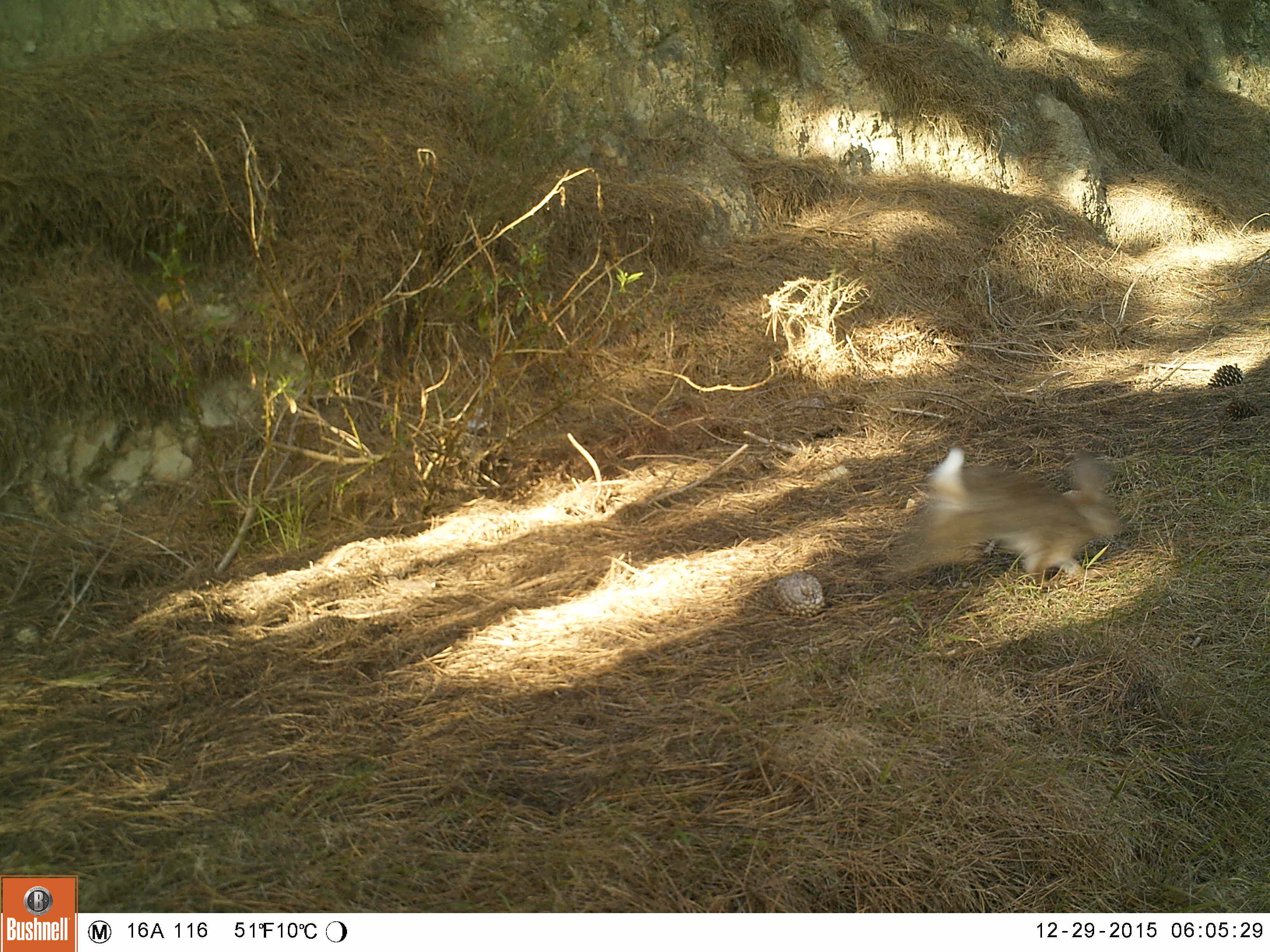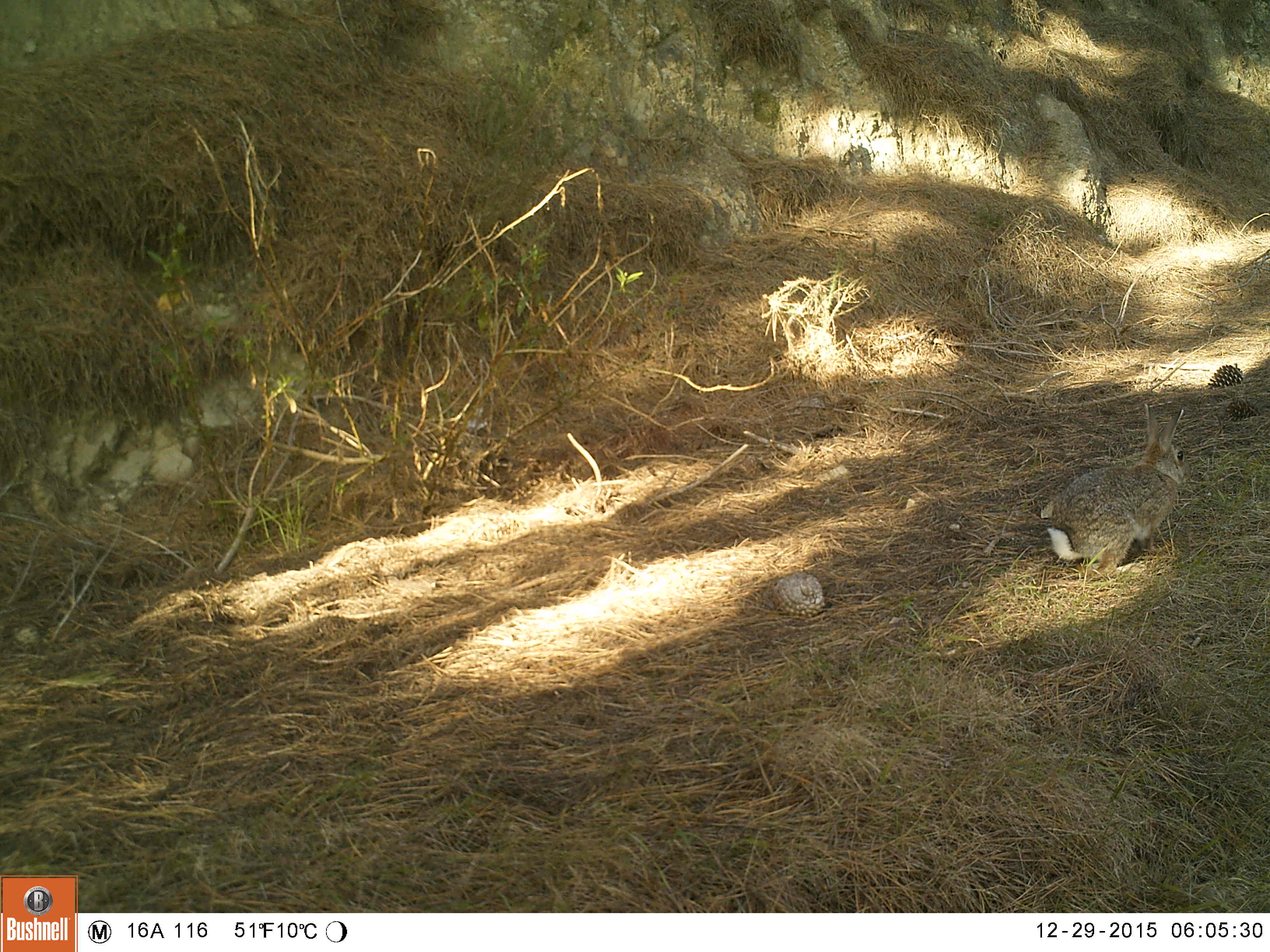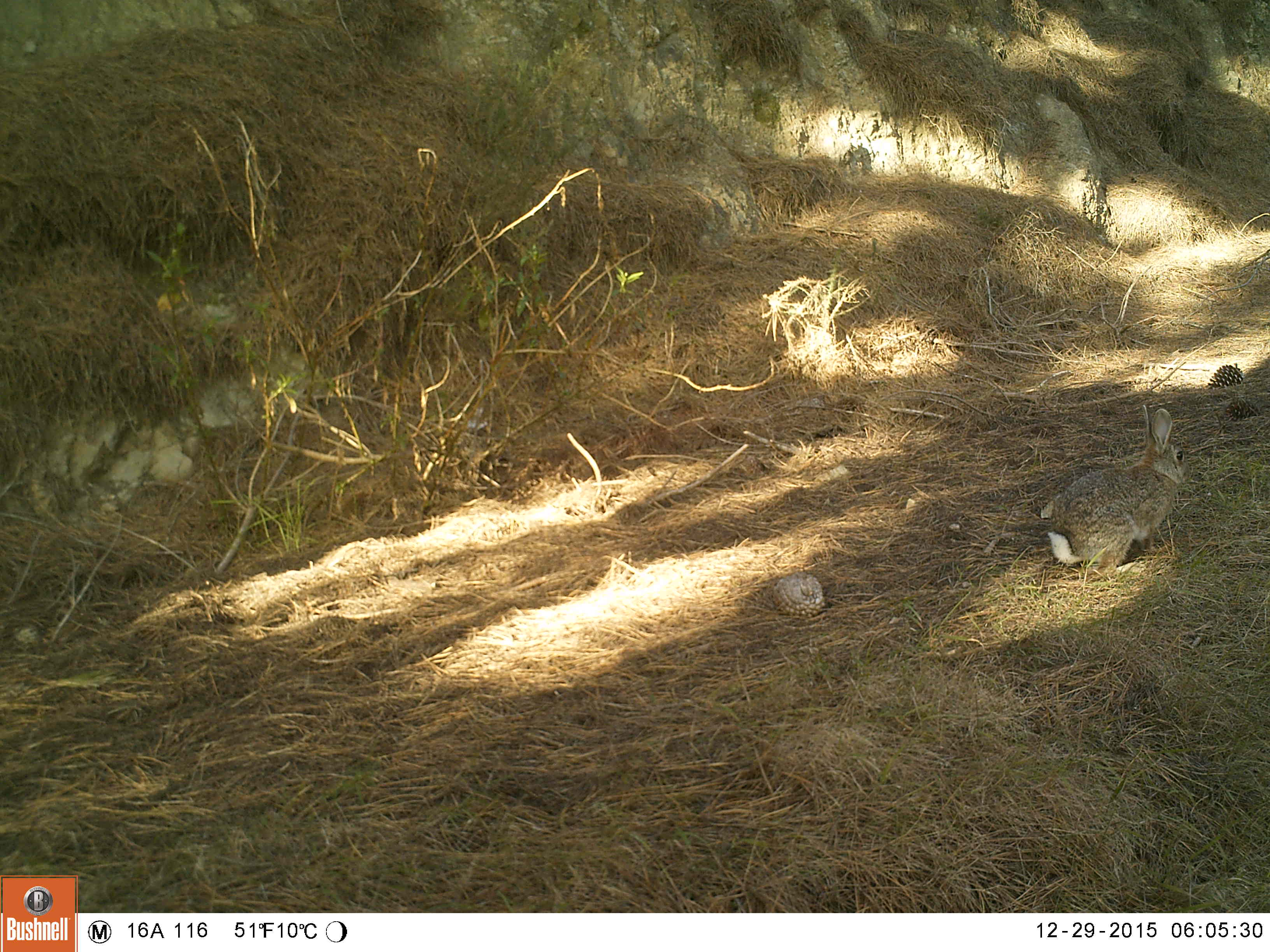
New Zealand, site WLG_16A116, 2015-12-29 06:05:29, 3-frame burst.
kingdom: Animalia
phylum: Chordata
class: Mammalia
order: Lagomorpha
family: Leporidae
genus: Oryctolagus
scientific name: Oryctolagus cuniculus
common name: european rabbit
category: rabbit